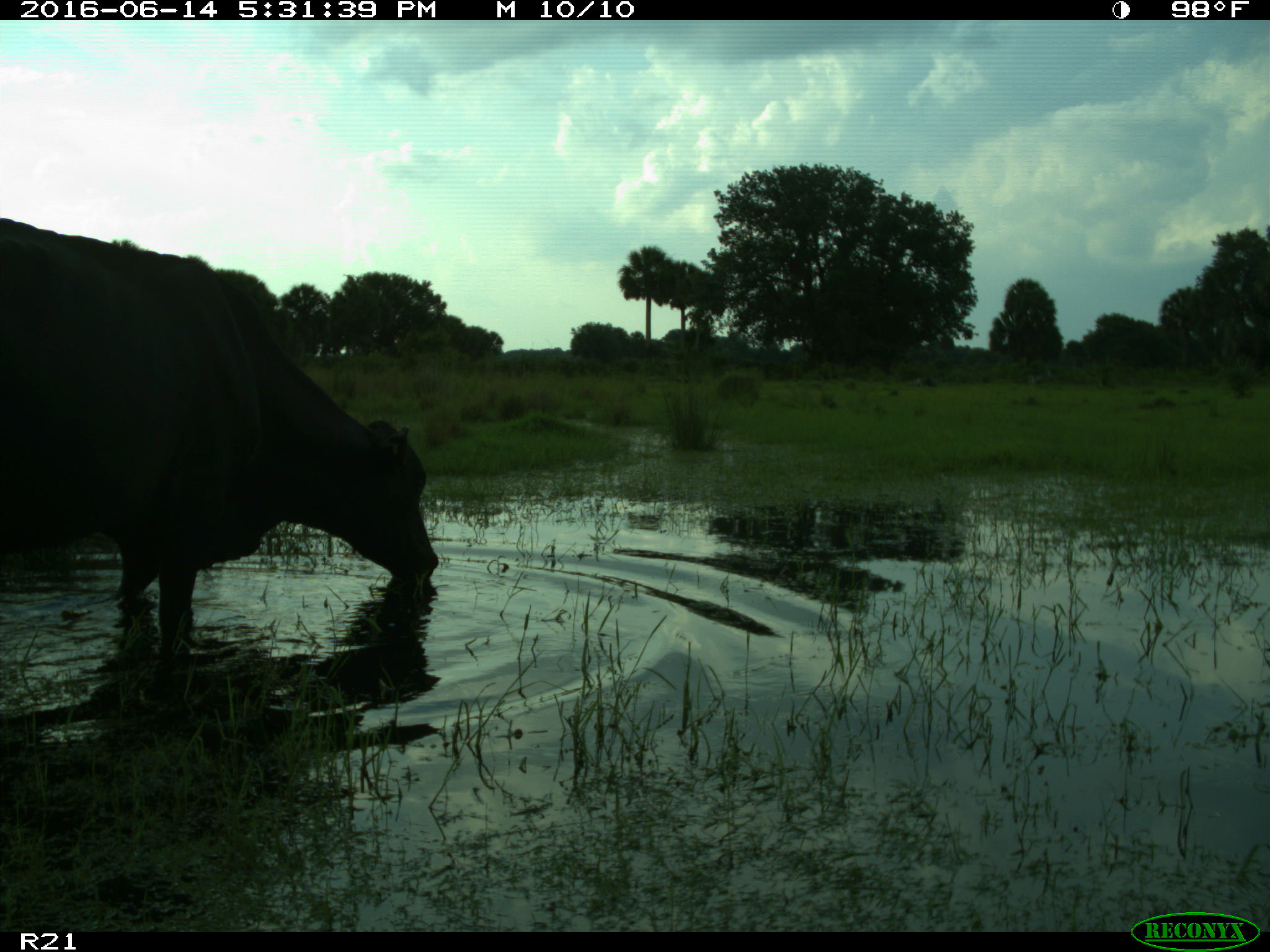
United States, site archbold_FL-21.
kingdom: Animalia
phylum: Chordata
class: Mammalia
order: Artiodactyla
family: Bovidae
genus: Bos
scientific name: Bos taurus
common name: domestic cow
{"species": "Bos taurus (domestic cow)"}